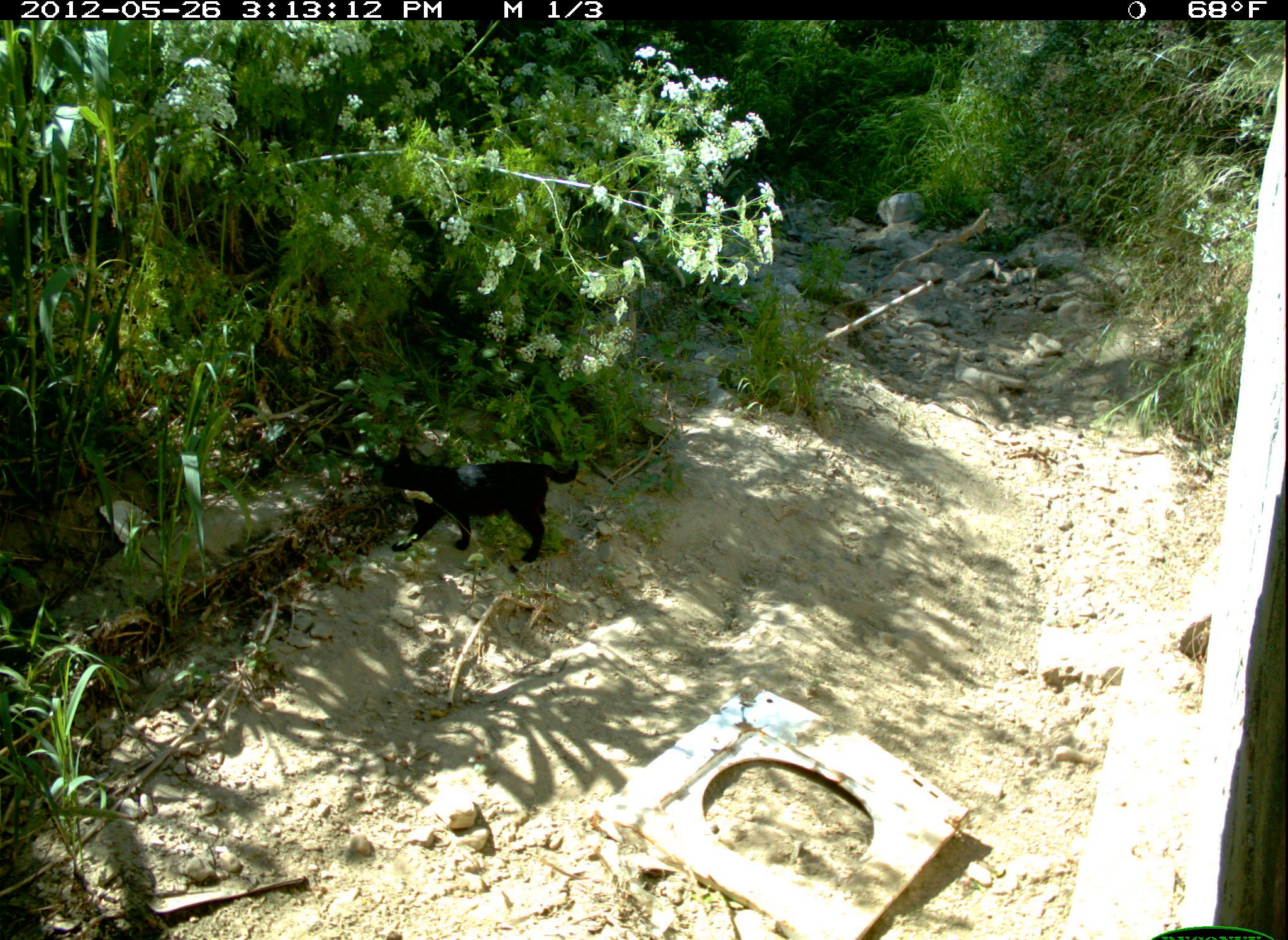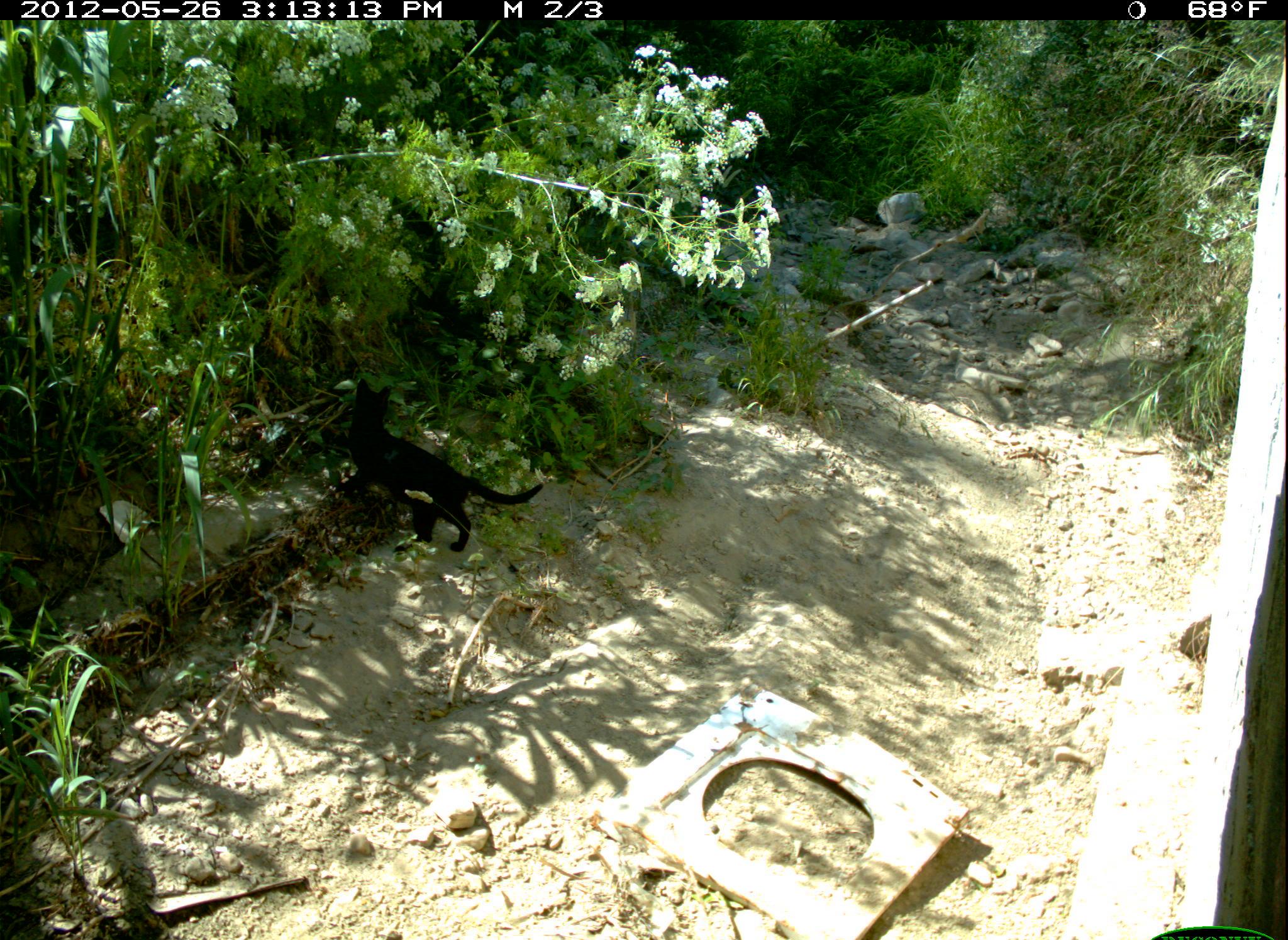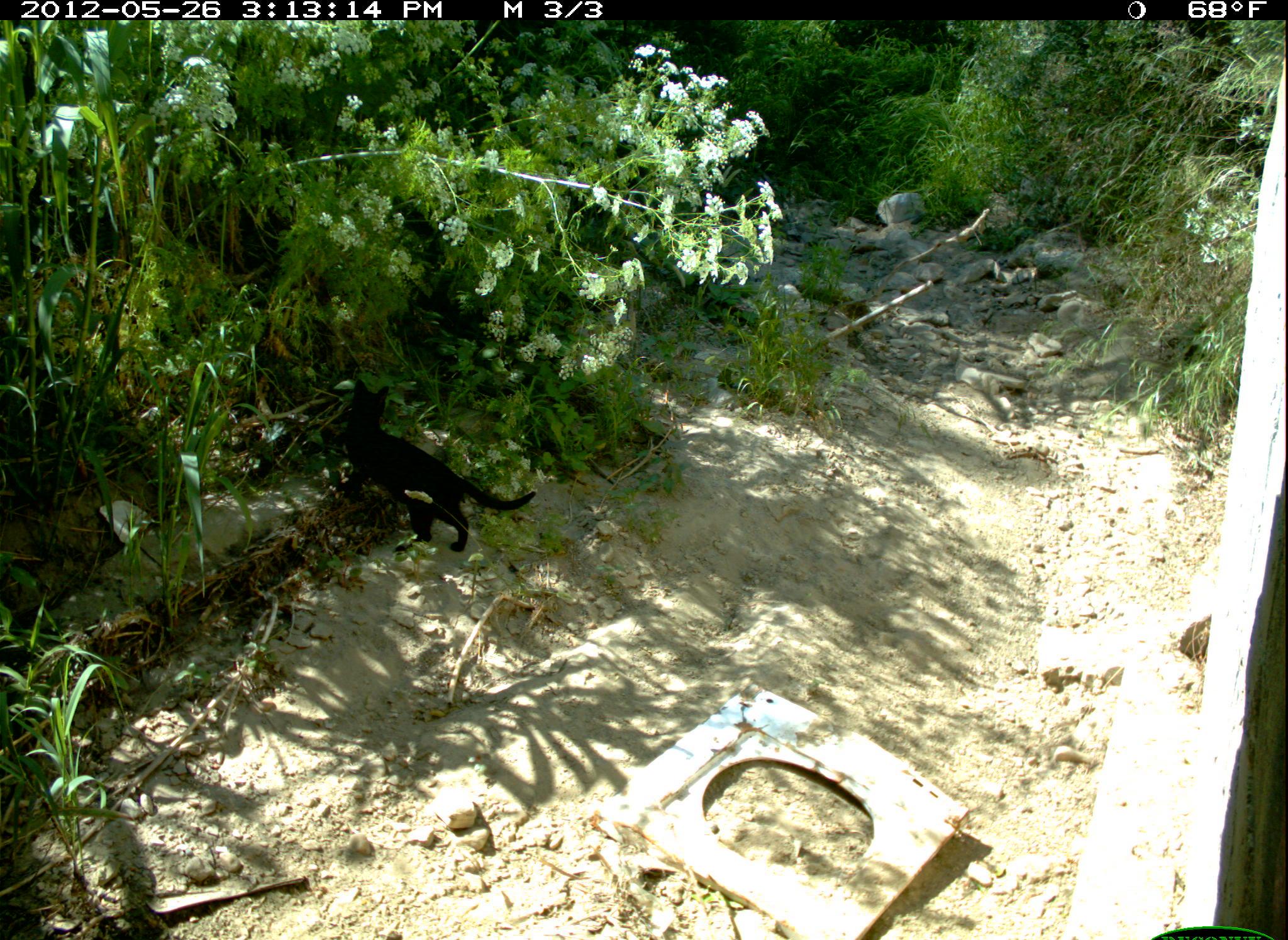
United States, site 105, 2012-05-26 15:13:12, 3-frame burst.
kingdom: Animalia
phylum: Chordata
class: Mammalia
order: Carnivora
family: Felidae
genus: Felis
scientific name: Felis catus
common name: cat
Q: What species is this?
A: Cat (Felis catus).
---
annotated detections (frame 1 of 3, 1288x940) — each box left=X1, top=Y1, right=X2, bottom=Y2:
cat: left=357, top=437, right=587, bottom=570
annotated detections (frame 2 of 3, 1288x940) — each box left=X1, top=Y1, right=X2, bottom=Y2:
cat: left=328, top=367, right=547, bottom=567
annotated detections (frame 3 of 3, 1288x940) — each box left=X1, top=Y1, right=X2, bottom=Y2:
cat: left=337, top=374, right=539, bottom=557